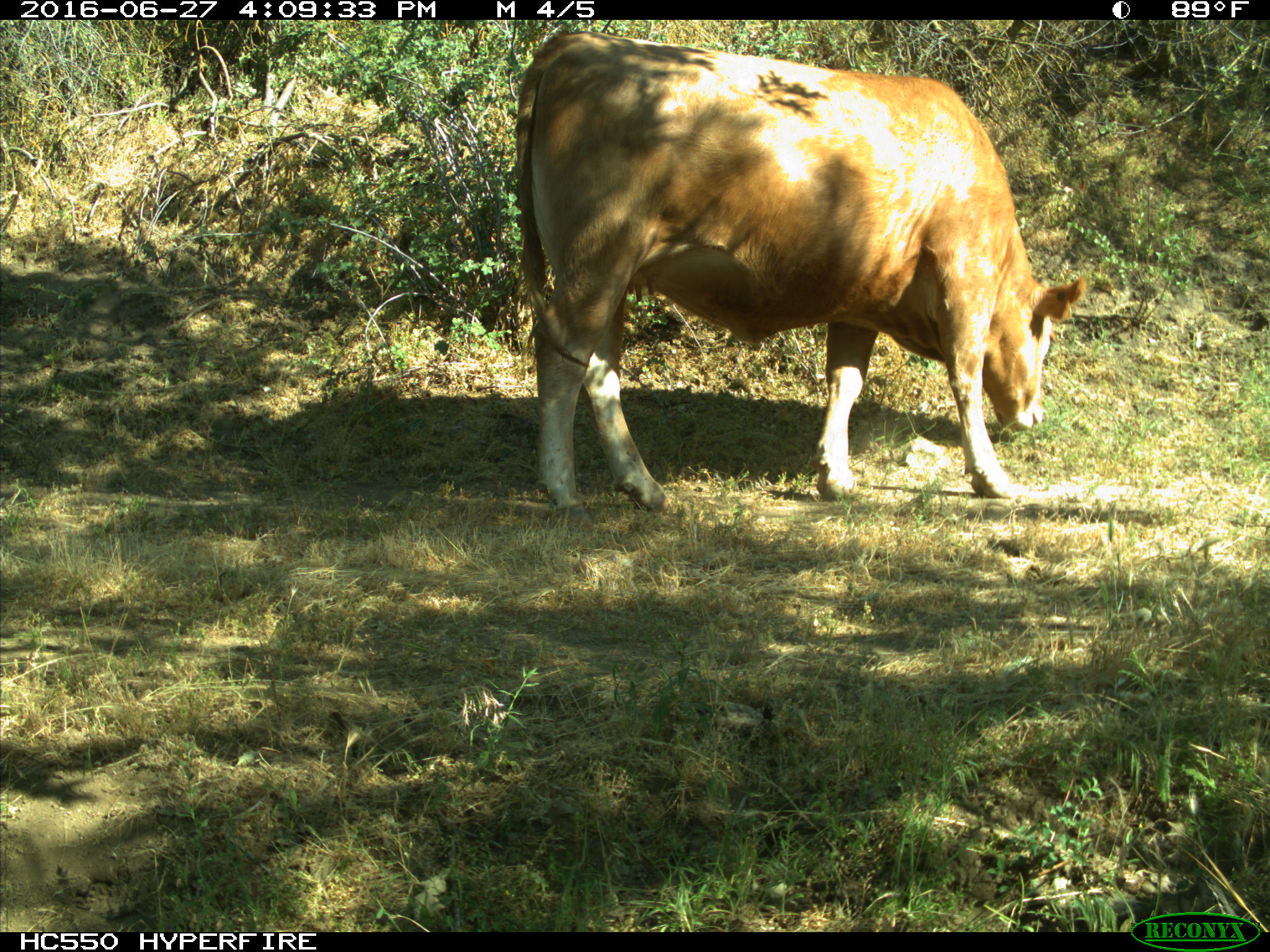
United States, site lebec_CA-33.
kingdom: Animalia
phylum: Chordata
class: Mammalia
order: Artiodactyla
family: Bovidae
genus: Bos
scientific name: Bos taurus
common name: domestic cow